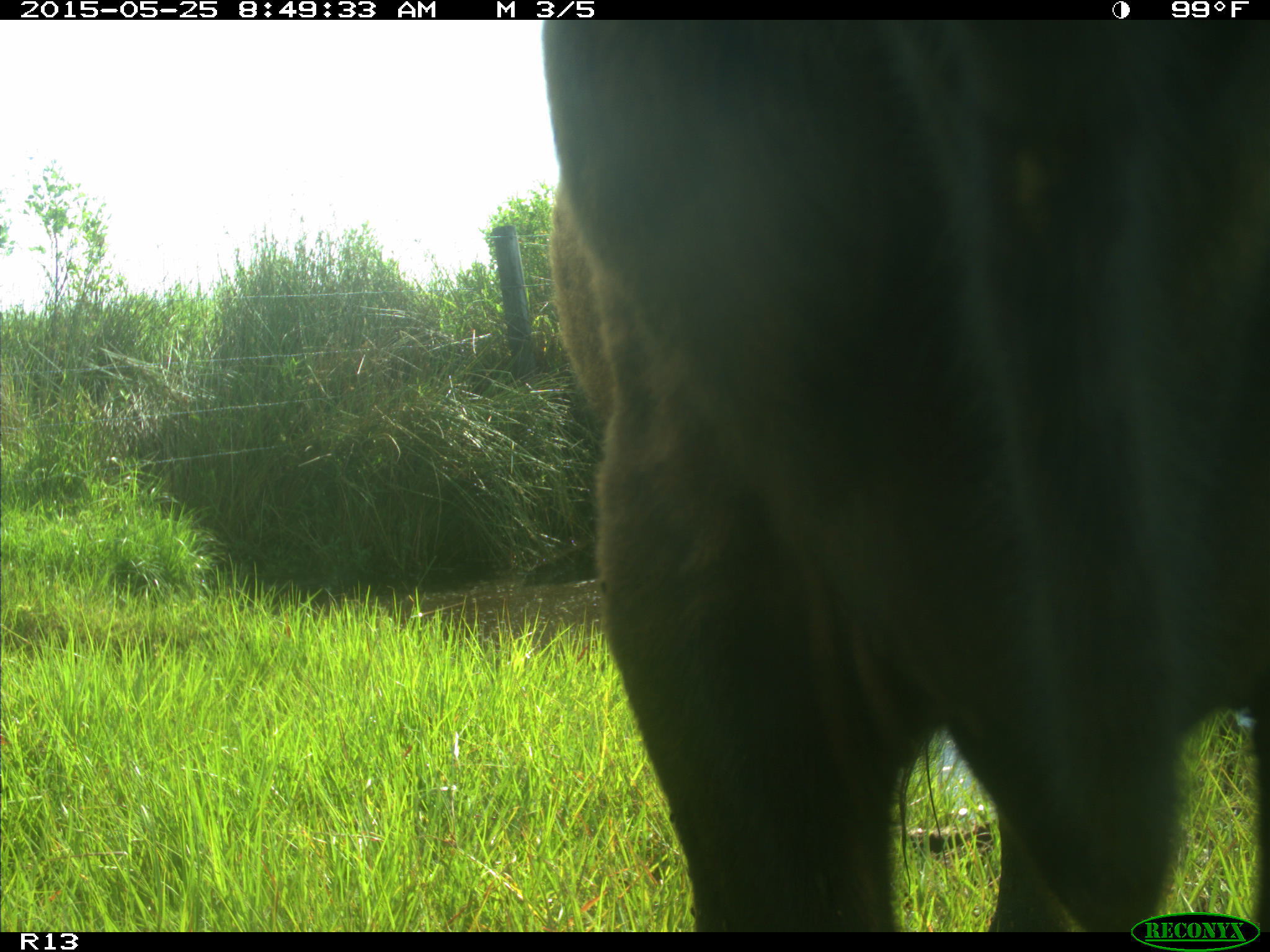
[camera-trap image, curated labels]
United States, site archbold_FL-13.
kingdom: Animalia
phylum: Chordata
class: Mammalia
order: Artiodactyla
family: Bovidae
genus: Bos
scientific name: Bos taurus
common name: domestic cow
Bos taurus (domestic cow).